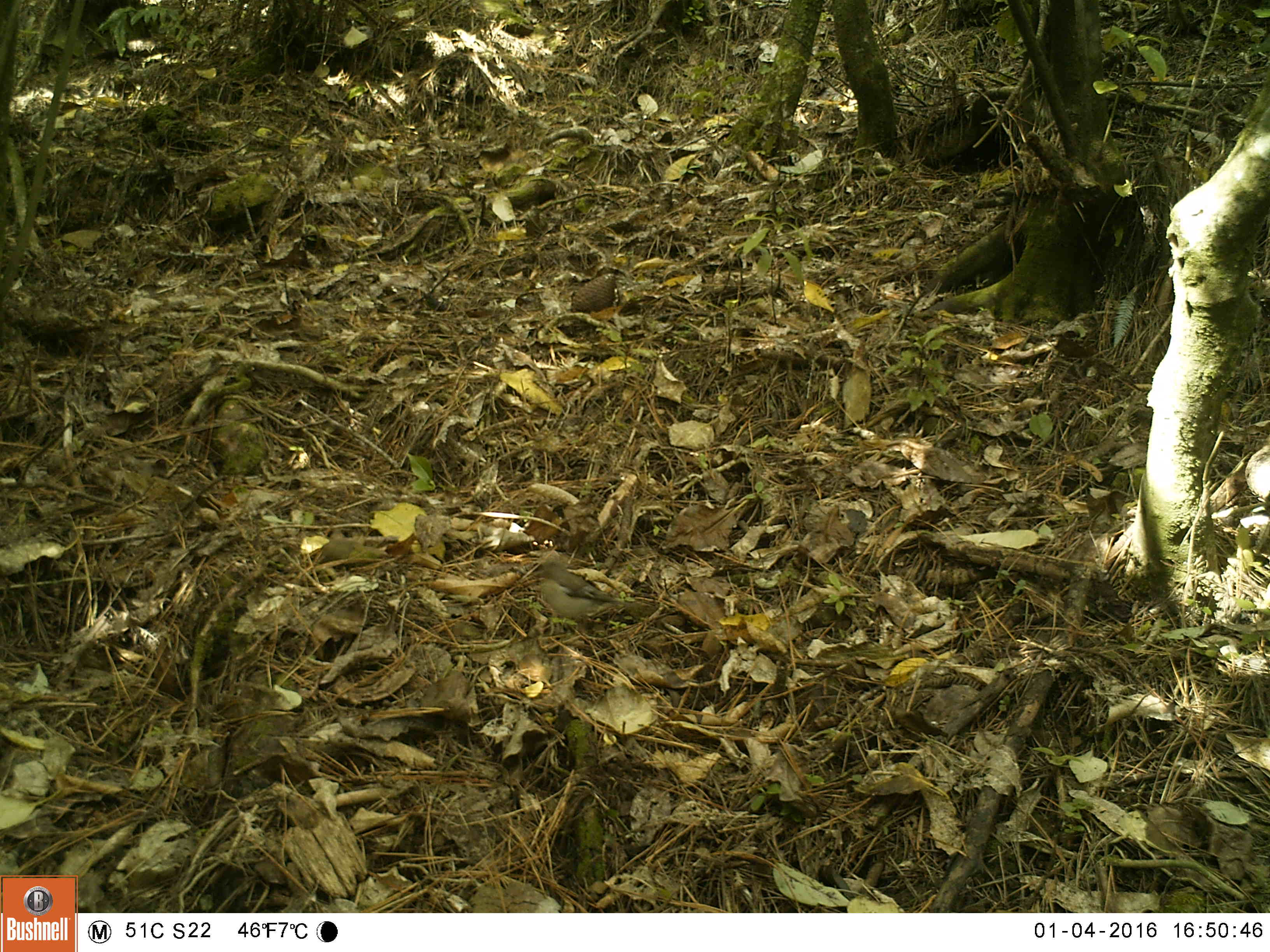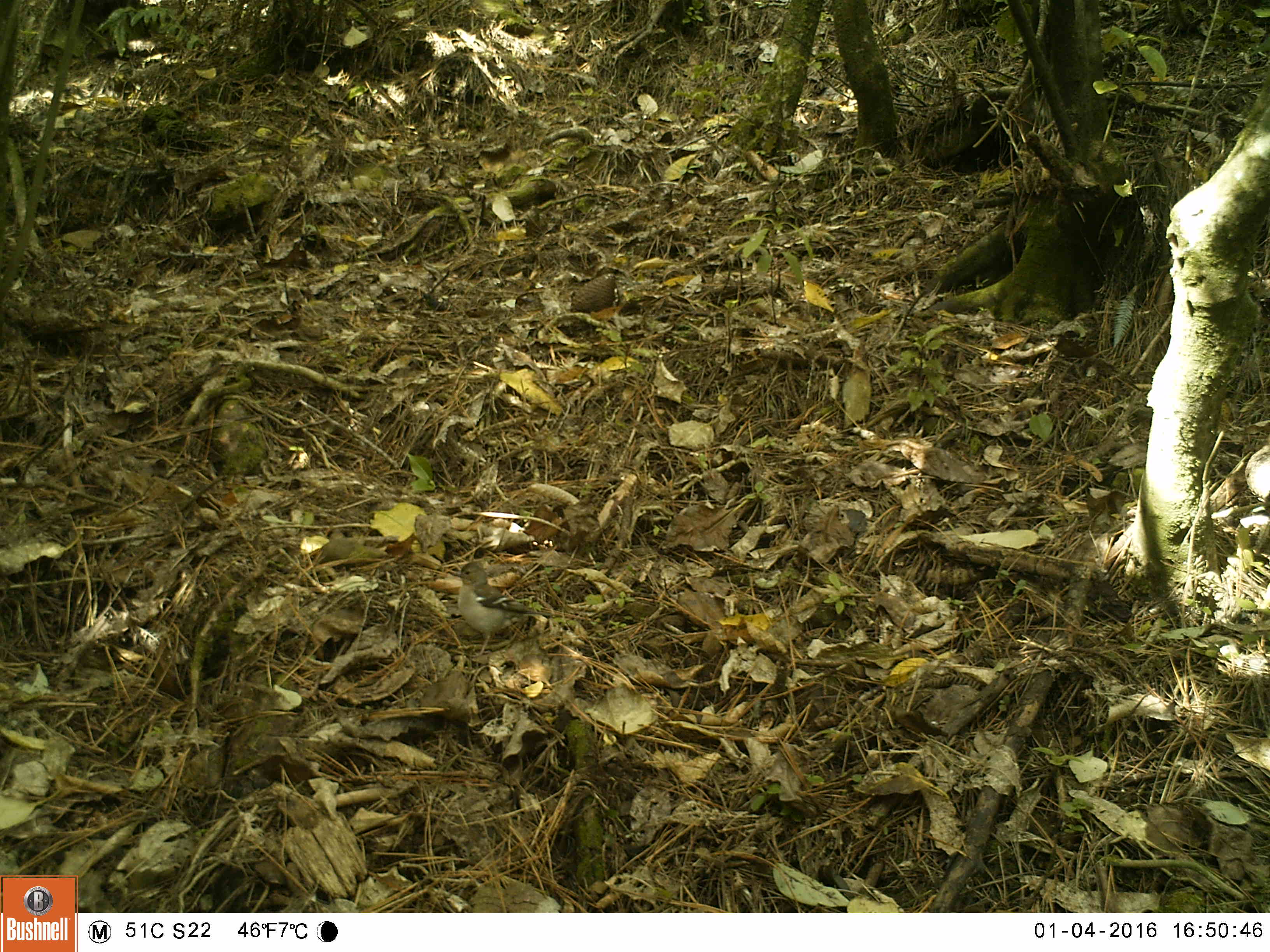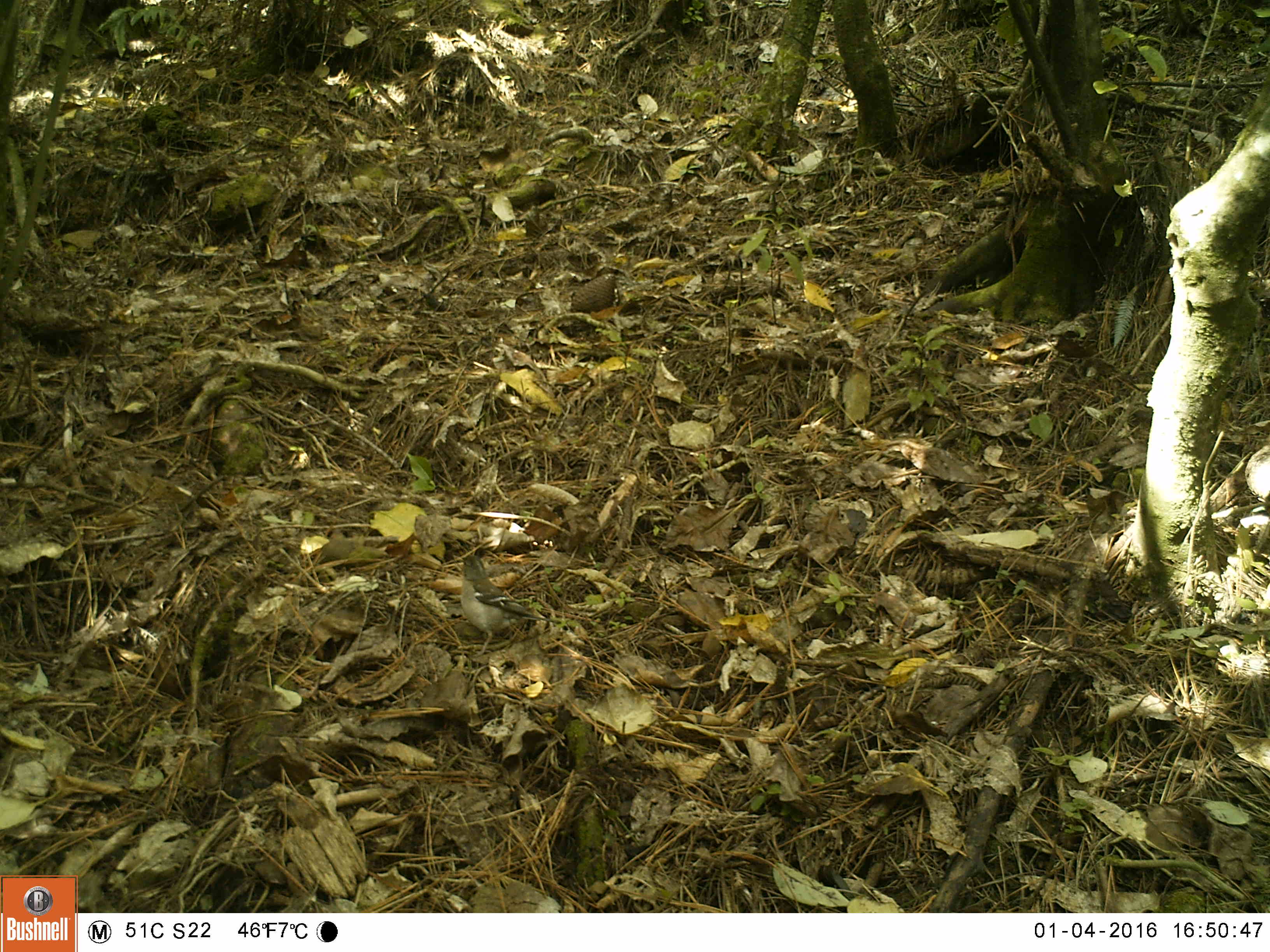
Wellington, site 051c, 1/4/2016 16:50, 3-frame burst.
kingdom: Animalia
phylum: Chordata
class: Aves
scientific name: Aves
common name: bird